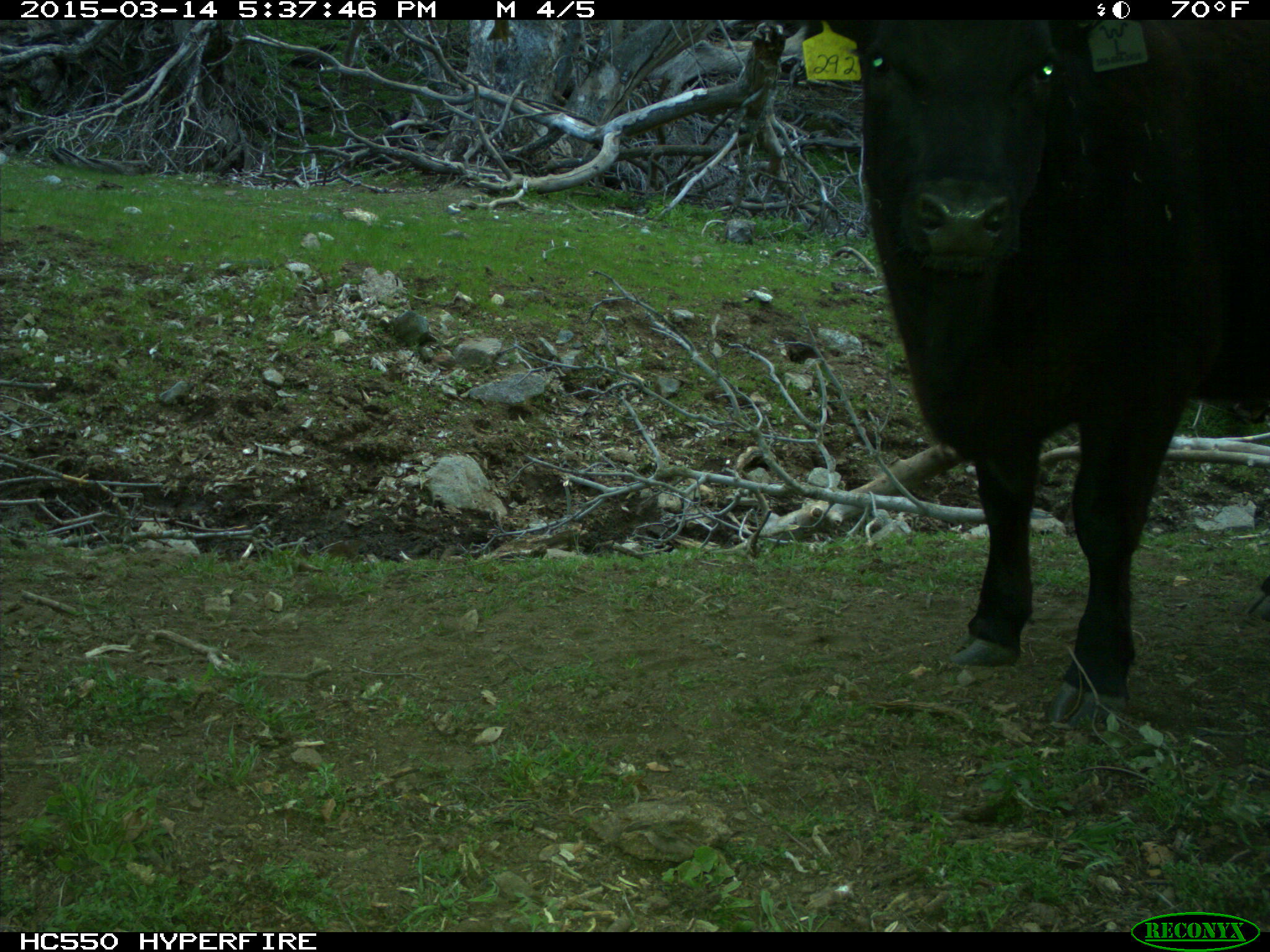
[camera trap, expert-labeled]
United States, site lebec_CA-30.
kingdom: Animalia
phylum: Chordata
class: Mammalia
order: Artiodactyla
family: Bovidae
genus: Bos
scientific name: Bos taurus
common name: domestic cow